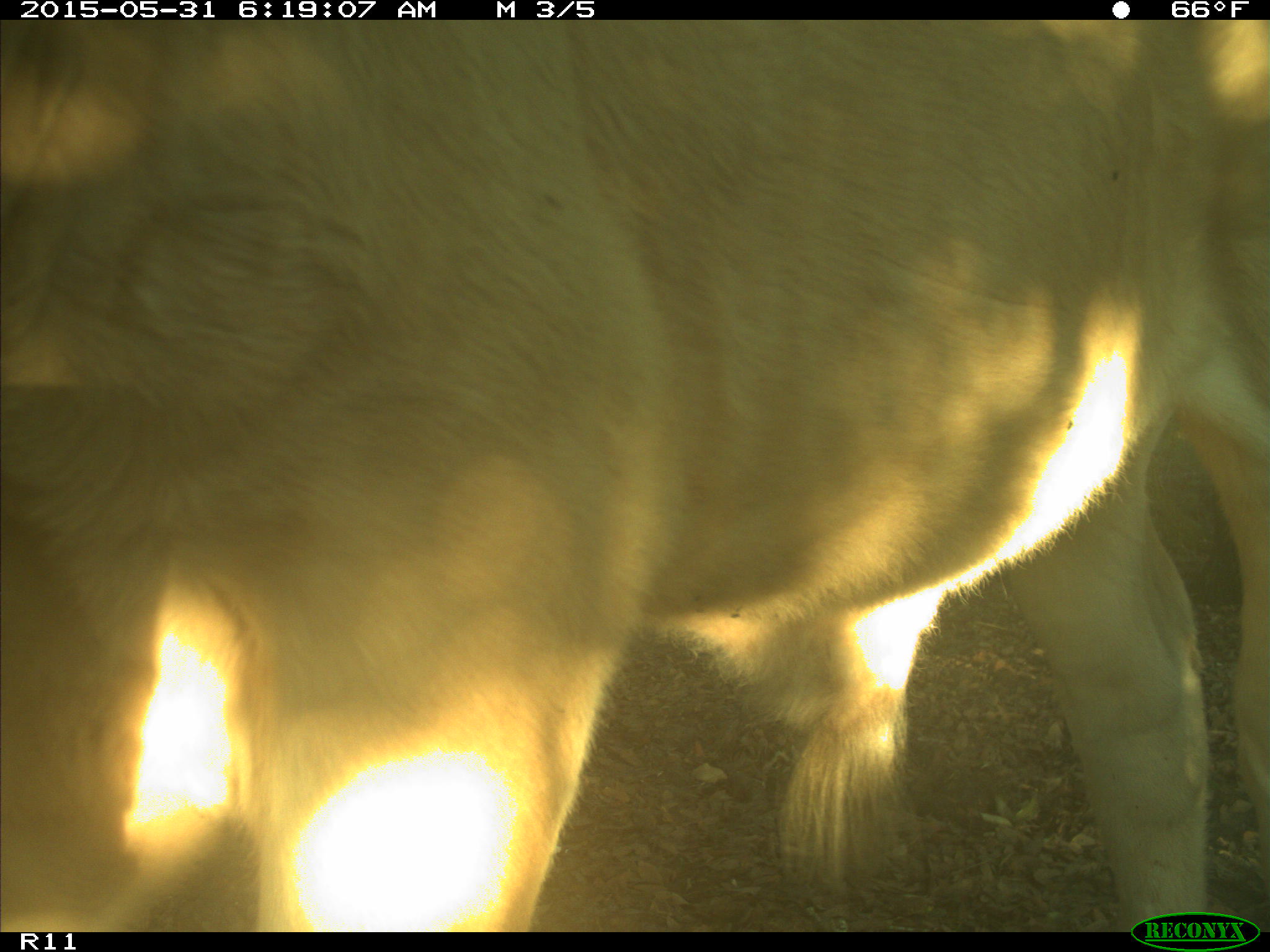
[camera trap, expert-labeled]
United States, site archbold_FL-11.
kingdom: Animalia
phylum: Chordata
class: Mammalia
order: Artiodactyla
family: Bovidae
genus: Bos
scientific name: Bos taurus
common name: domestic cow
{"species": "Bos taurus (domestic cow)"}